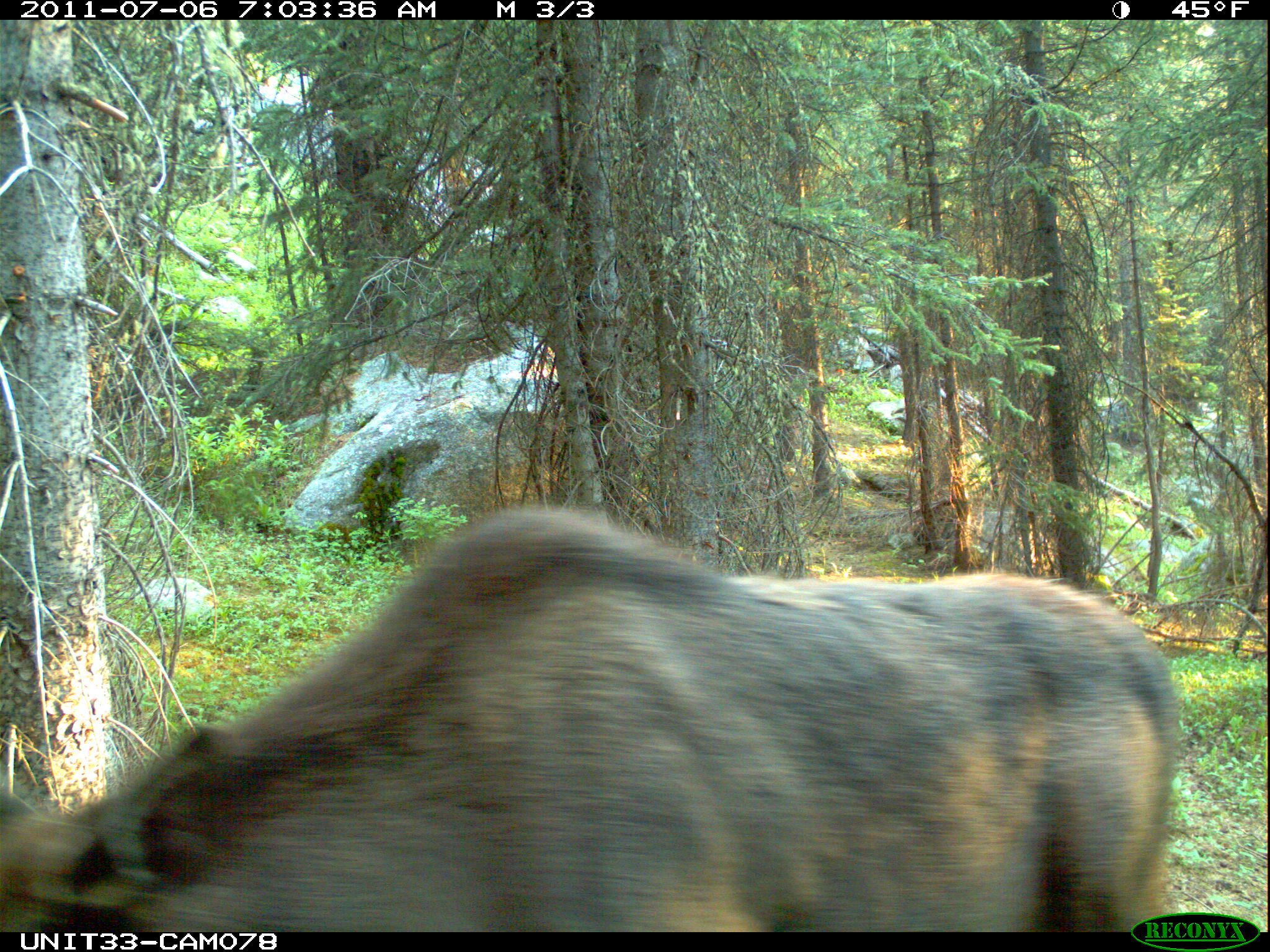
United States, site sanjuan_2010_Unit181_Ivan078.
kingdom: Animalia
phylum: Chordata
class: Mammalia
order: Artiodactyla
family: Cervidae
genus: Alces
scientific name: Alces alces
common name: moose